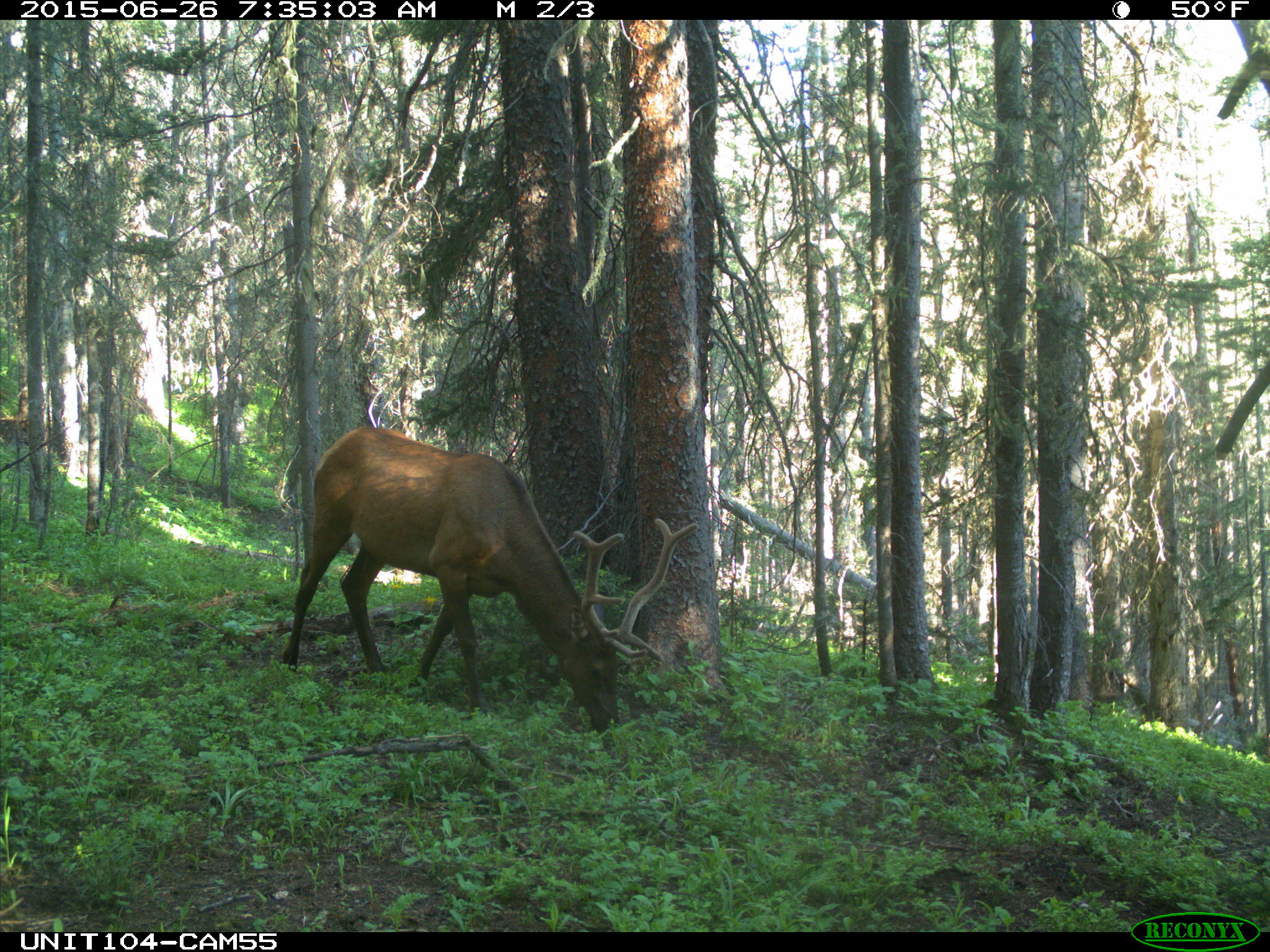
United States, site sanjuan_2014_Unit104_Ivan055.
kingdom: Animalia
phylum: Chordata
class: Mammalia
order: Artiodactyla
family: Cervidae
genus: Cervus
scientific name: Cervus elaphus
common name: red deer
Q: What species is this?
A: Cervus elaphus (red deer).